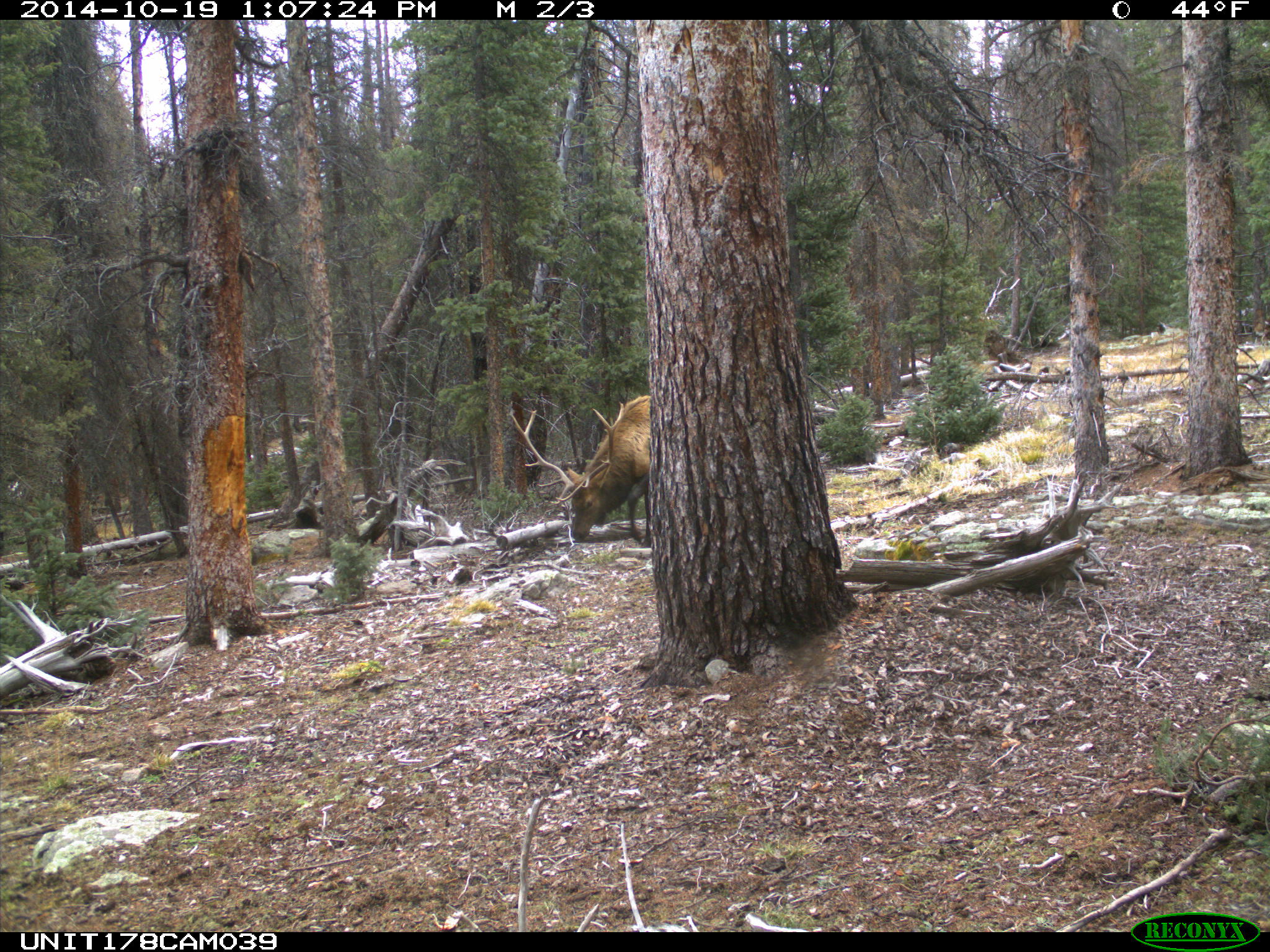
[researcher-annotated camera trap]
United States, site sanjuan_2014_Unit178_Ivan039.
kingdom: Animalia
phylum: Chordata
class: Mammalia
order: Artiodactyla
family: Cervidae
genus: Cervus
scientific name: Cervus elaphus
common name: red deer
Cervus elaphus (red deer).